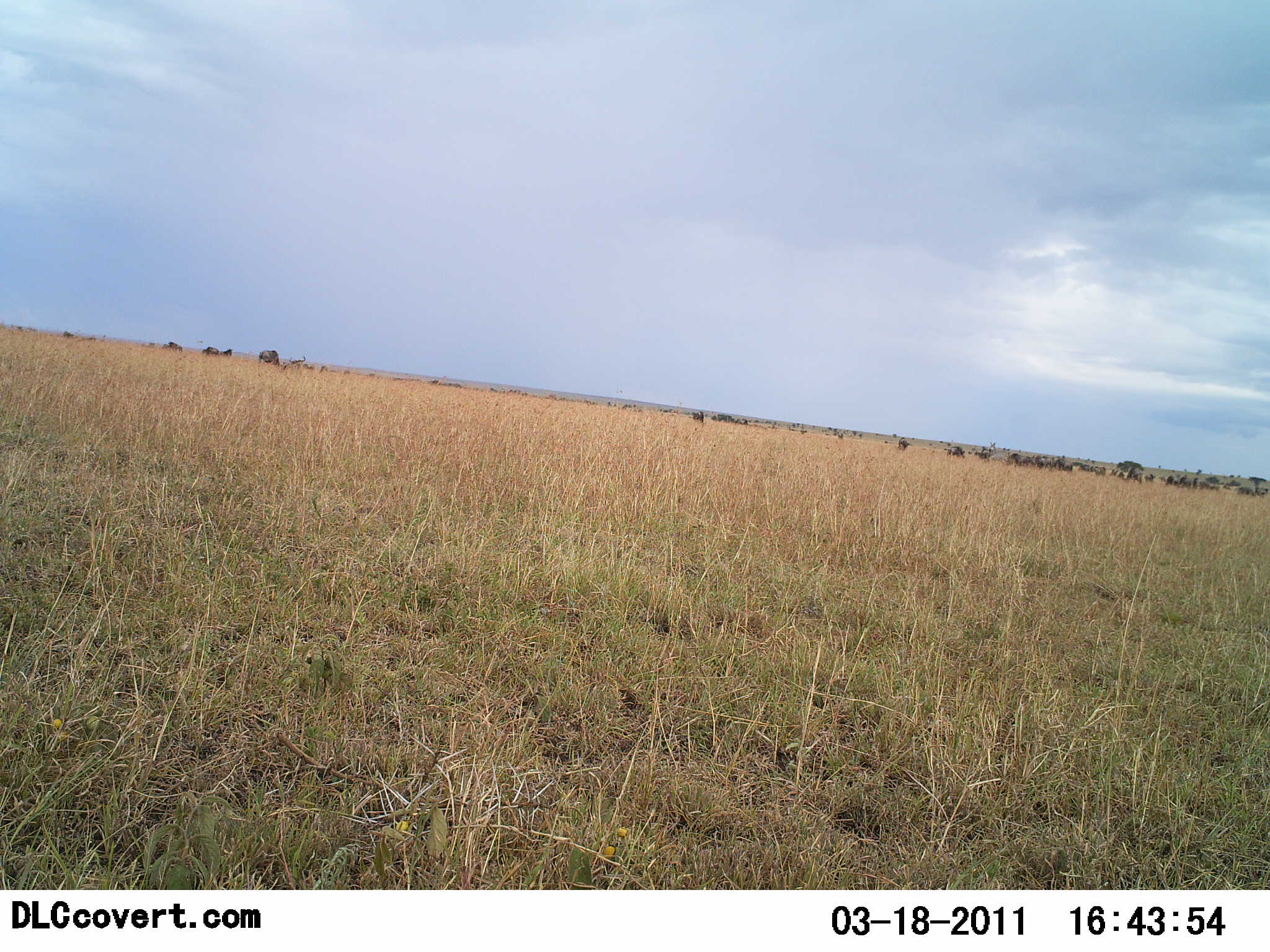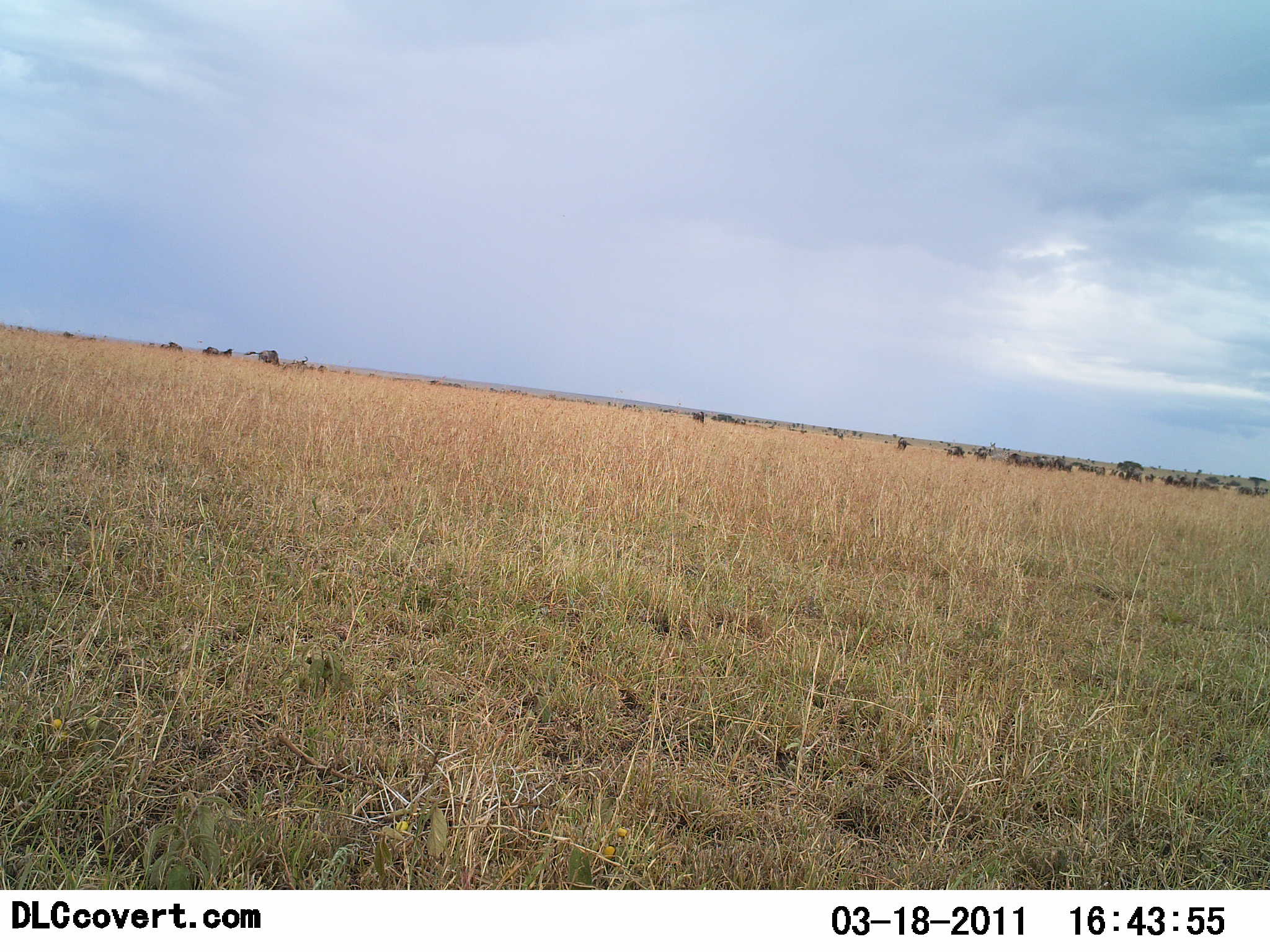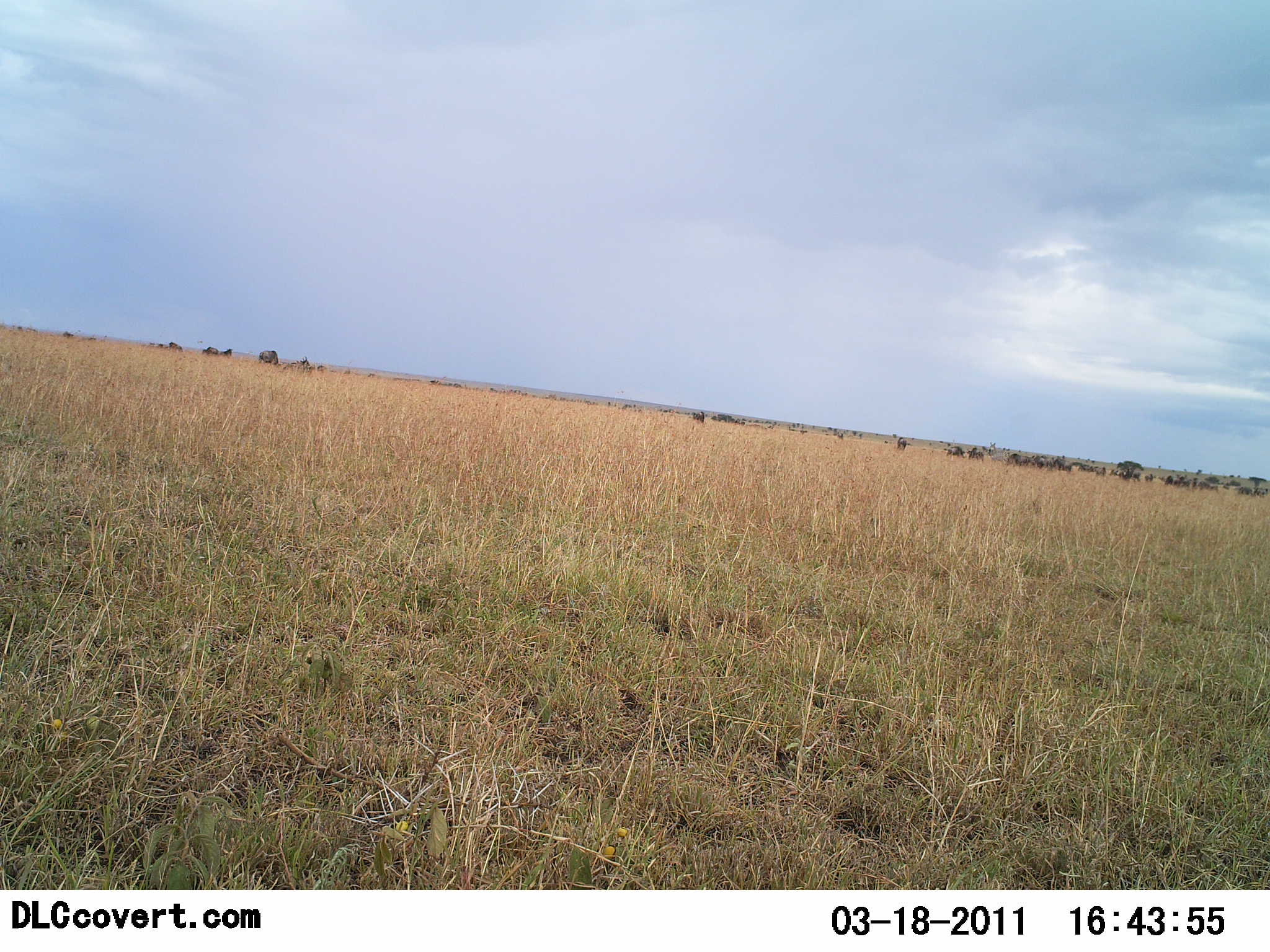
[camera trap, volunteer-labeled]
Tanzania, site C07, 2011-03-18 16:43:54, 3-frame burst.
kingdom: Animalia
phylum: Chordata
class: Mammalia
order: Artiodactyla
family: Bovidae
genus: Connochaetes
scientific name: Connochaetes taurinus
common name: blue wildebeest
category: wildebeest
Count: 11-50.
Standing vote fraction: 64%.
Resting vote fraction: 0%.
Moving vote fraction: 36%.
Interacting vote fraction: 0%.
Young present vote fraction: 0%.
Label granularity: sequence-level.